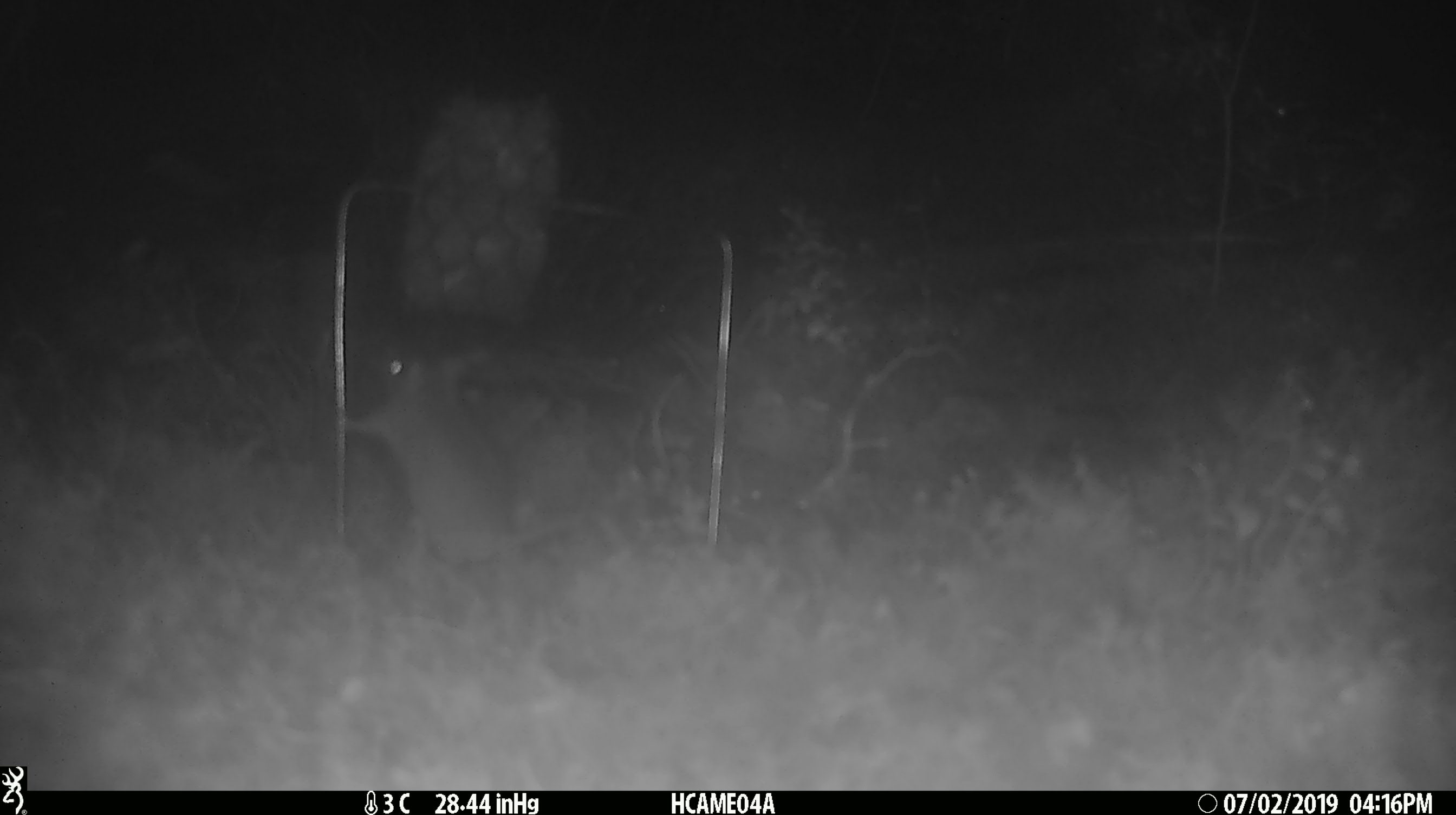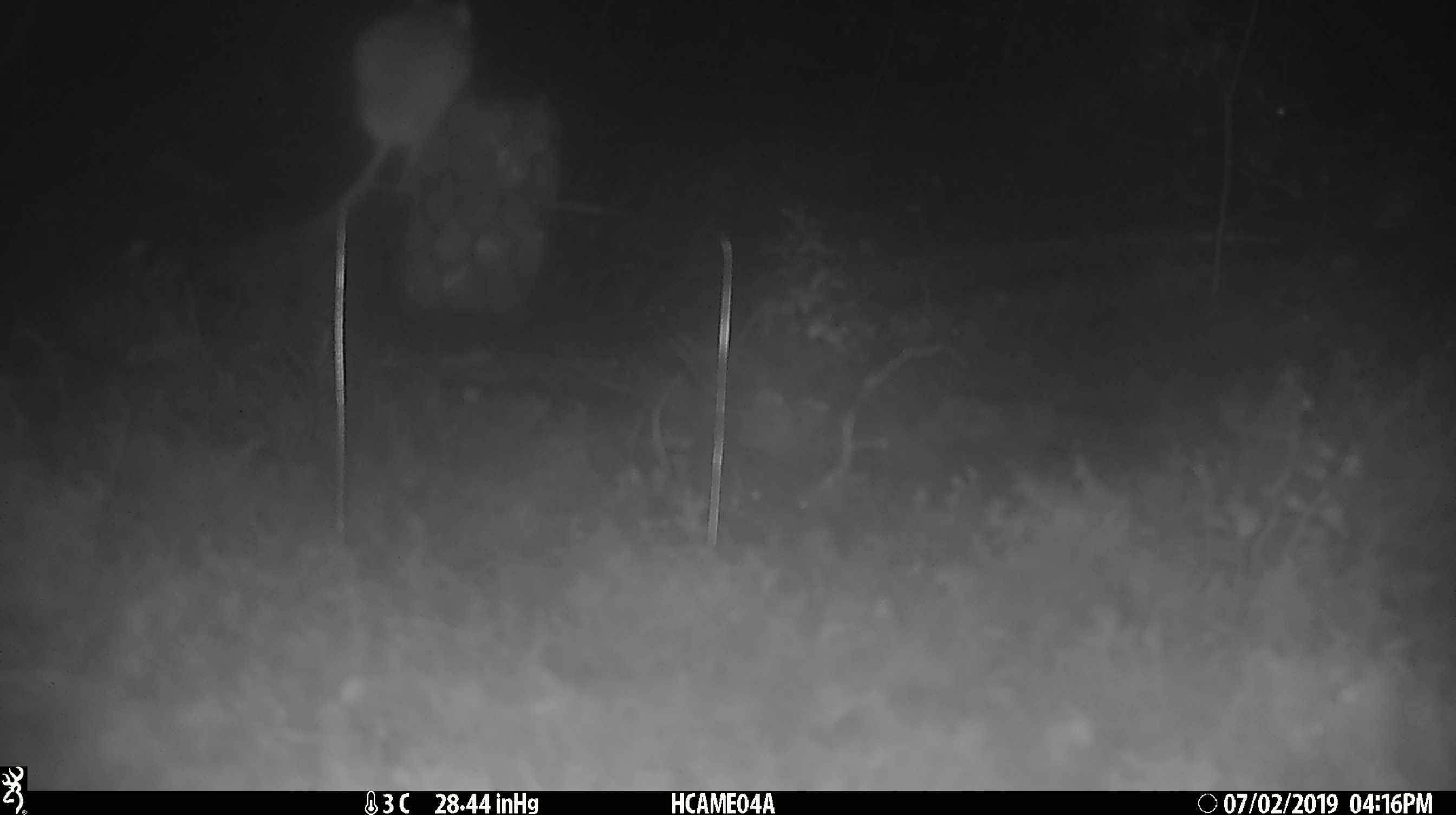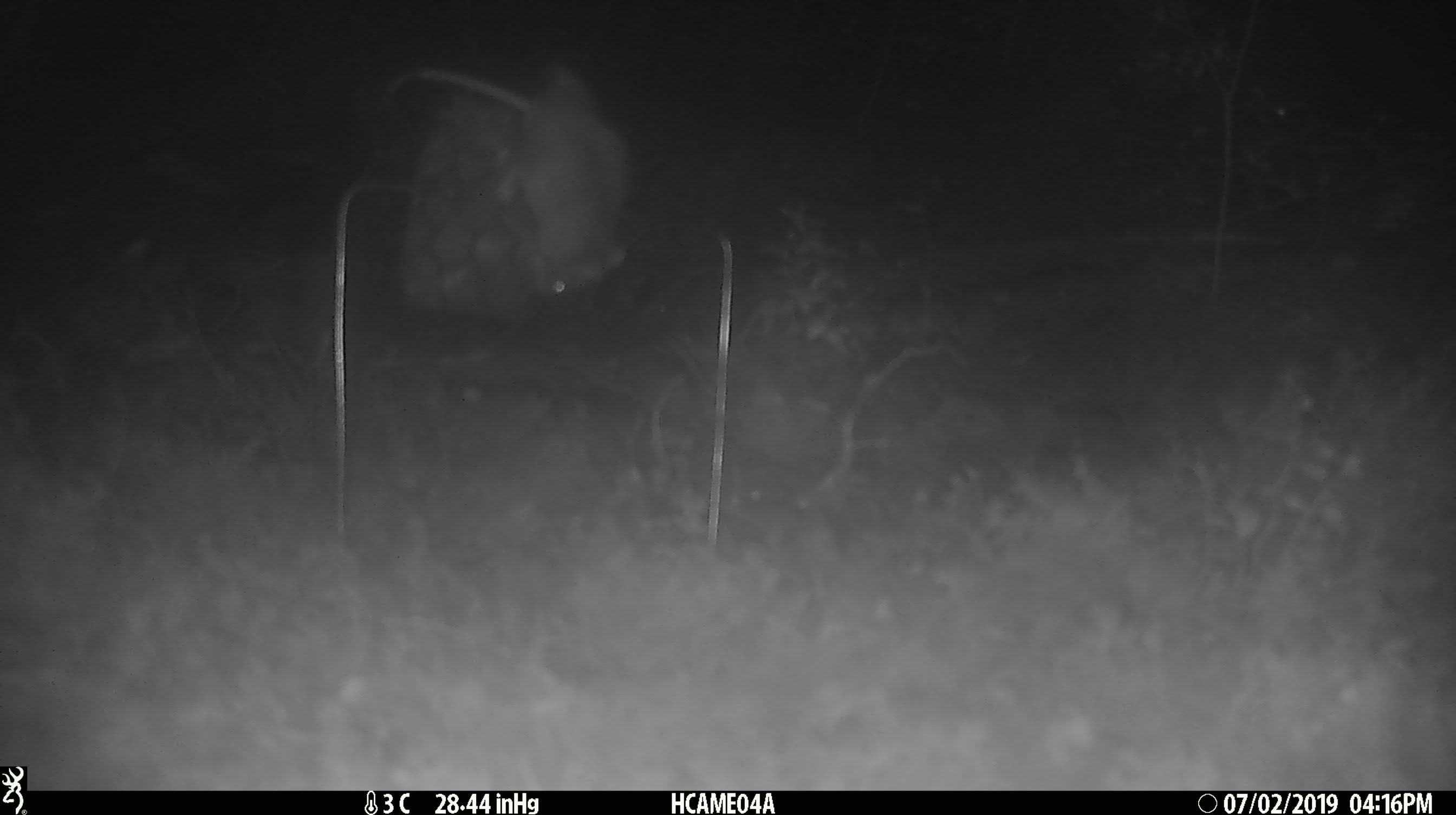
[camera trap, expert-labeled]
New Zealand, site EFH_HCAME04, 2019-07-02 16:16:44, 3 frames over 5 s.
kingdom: Animalia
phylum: Chordata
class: Mammalia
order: Rodentia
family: Muridae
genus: Mus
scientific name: Mus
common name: mouse